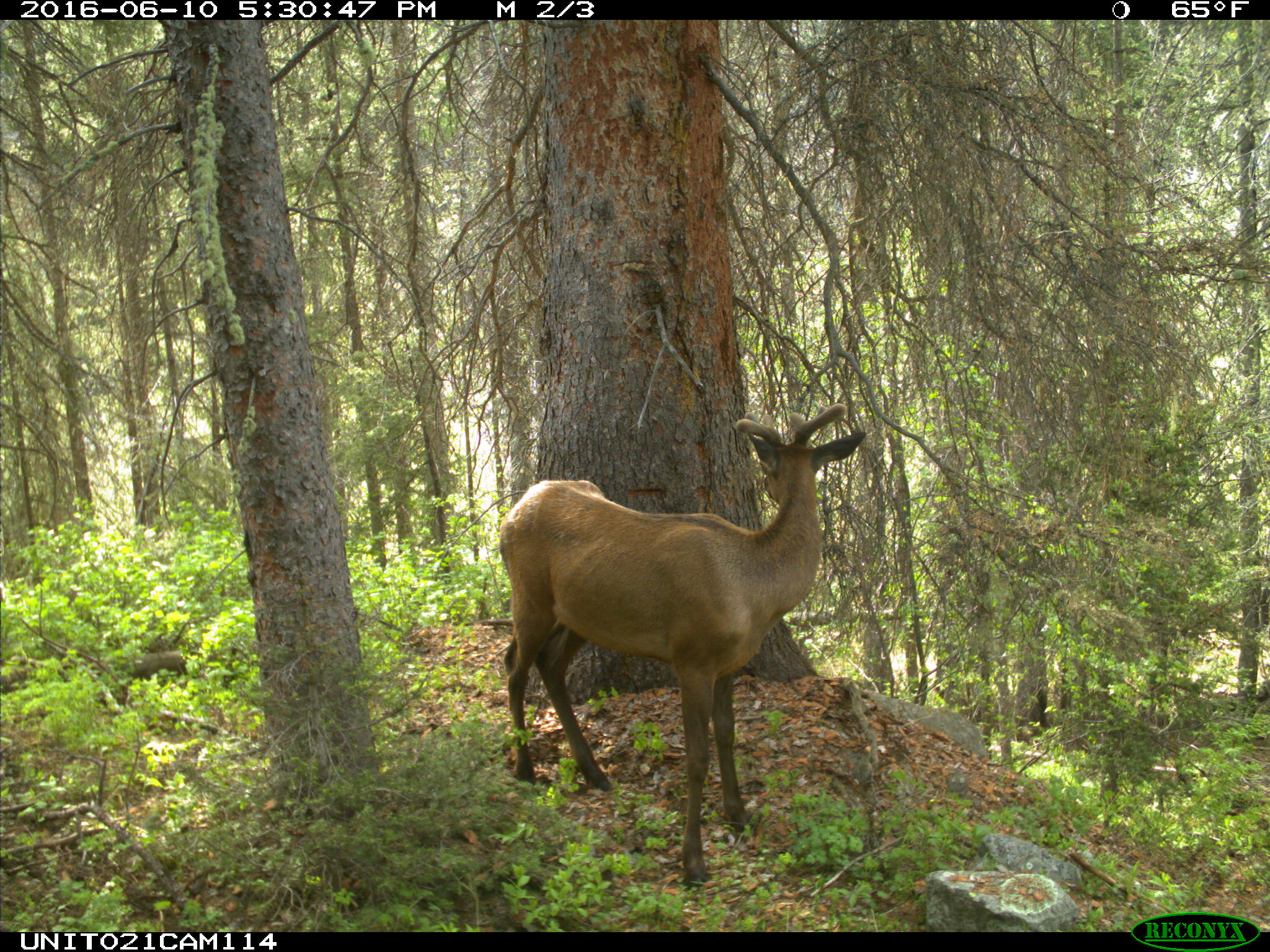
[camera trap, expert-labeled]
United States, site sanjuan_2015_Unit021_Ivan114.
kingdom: Animalia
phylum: Chordata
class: Mammalia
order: Artiodactyla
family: Cervidae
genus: Cervus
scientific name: Cervus elaphus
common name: red deer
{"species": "Cervus elaphus (red deer)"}